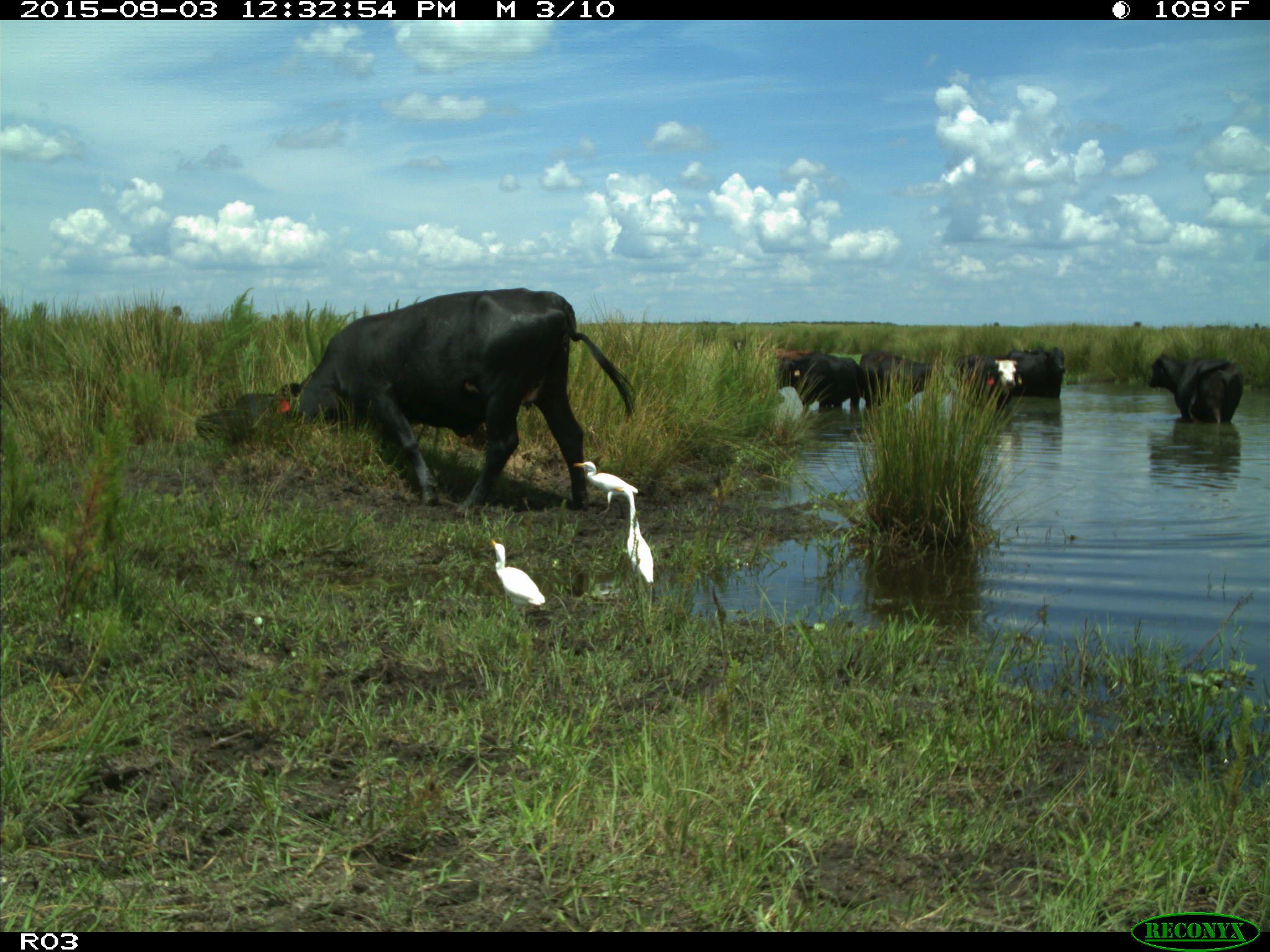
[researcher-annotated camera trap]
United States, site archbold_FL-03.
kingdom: Animalia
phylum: Chordata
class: Mammalia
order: Artiodactyla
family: Bovidae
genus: Bos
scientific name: Bos taurus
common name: domestic cow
Bos taurus (domestic cow).